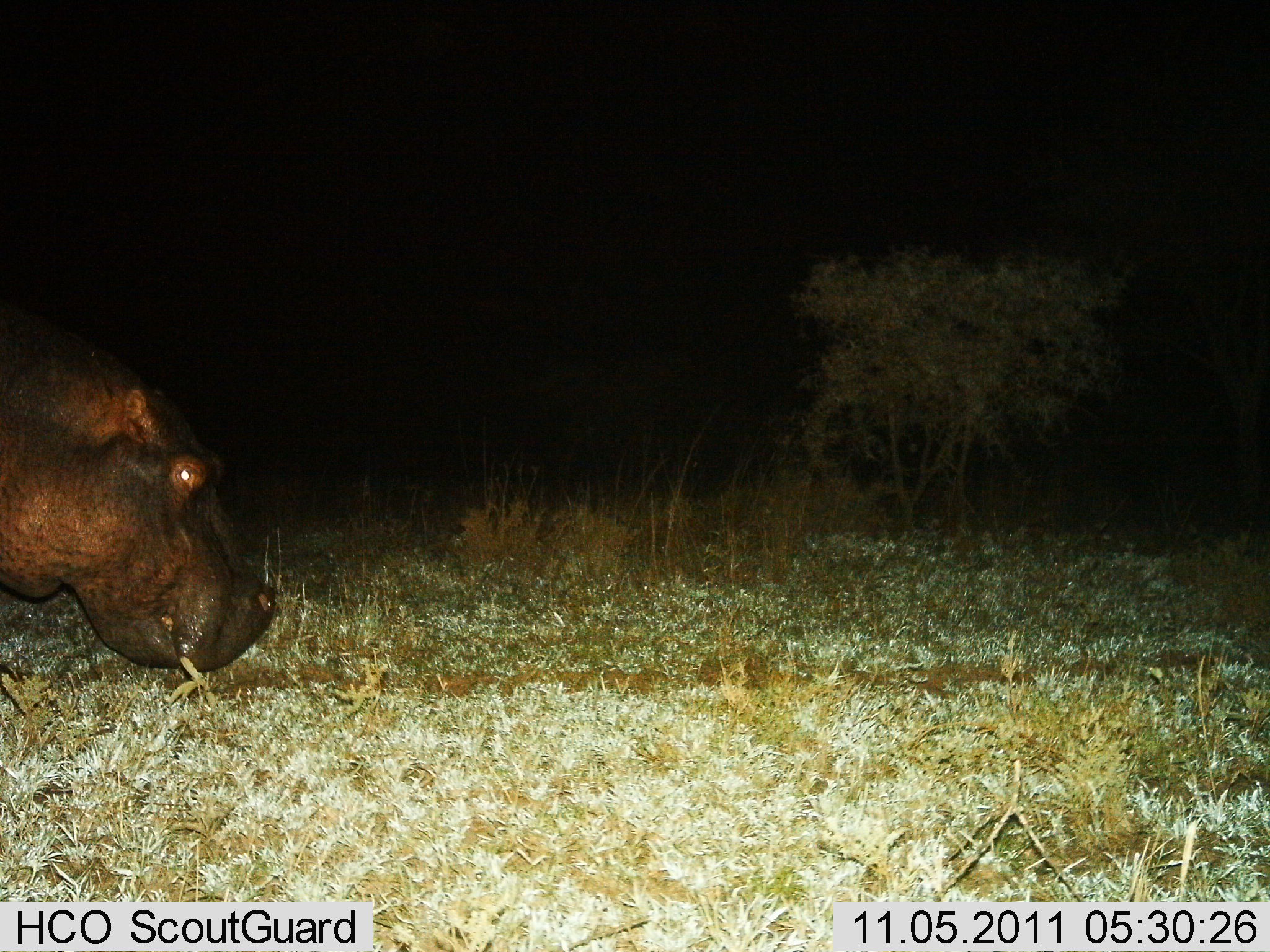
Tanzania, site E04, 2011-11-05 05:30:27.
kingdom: Animalia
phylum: Chordata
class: Mammalia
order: Artiodactyla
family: Hippopotamidae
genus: Hippopotamus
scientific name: Hippopotamus amphibius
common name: hippopotamus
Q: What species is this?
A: Hippopotamus (Hippopotamus amphibius).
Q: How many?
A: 1.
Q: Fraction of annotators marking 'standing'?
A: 43%.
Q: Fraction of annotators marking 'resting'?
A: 0%.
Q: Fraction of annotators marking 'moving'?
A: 36%.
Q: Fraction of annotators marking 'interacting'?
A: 0%.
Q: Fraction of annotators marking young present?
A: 0%.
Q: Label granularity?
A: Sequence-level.